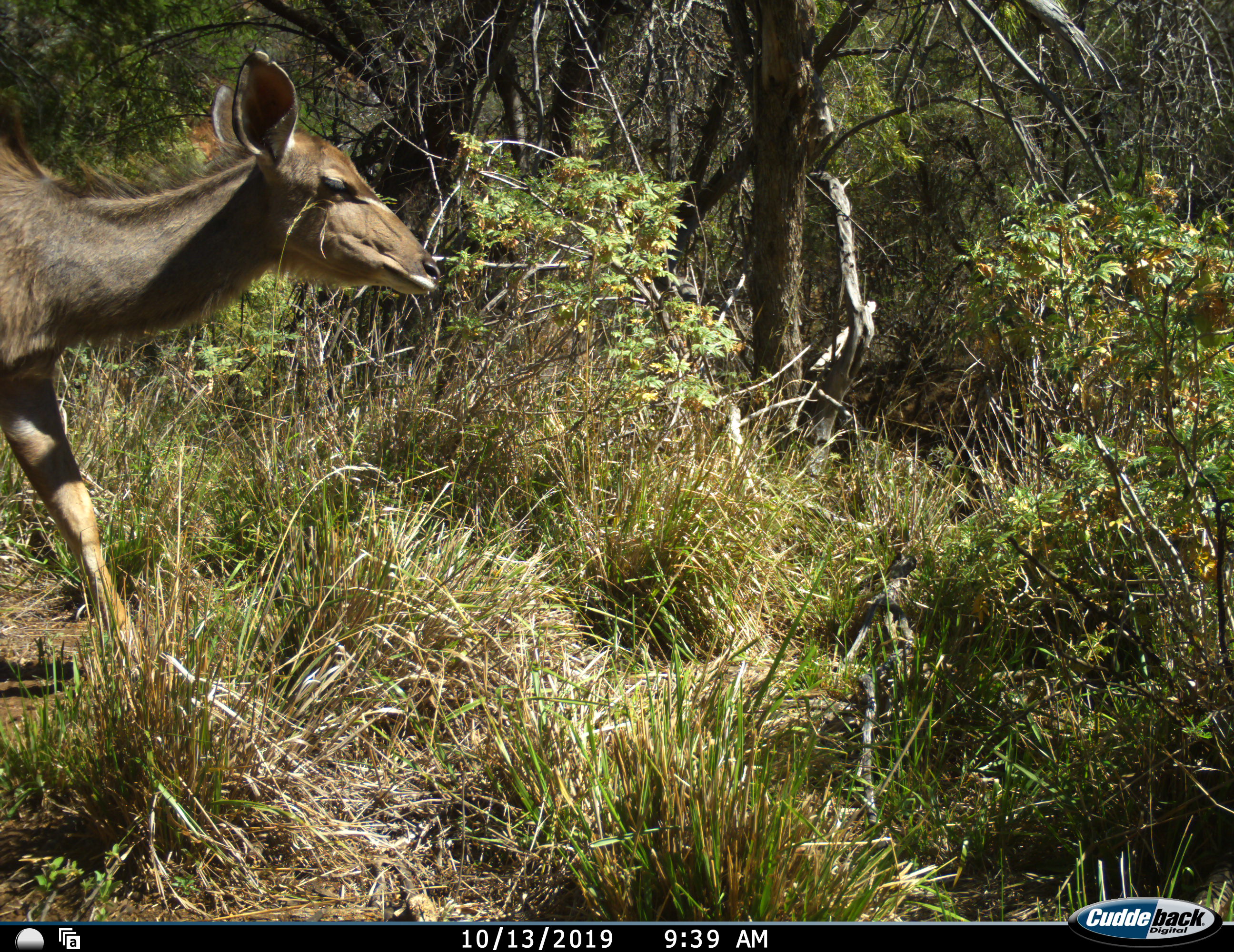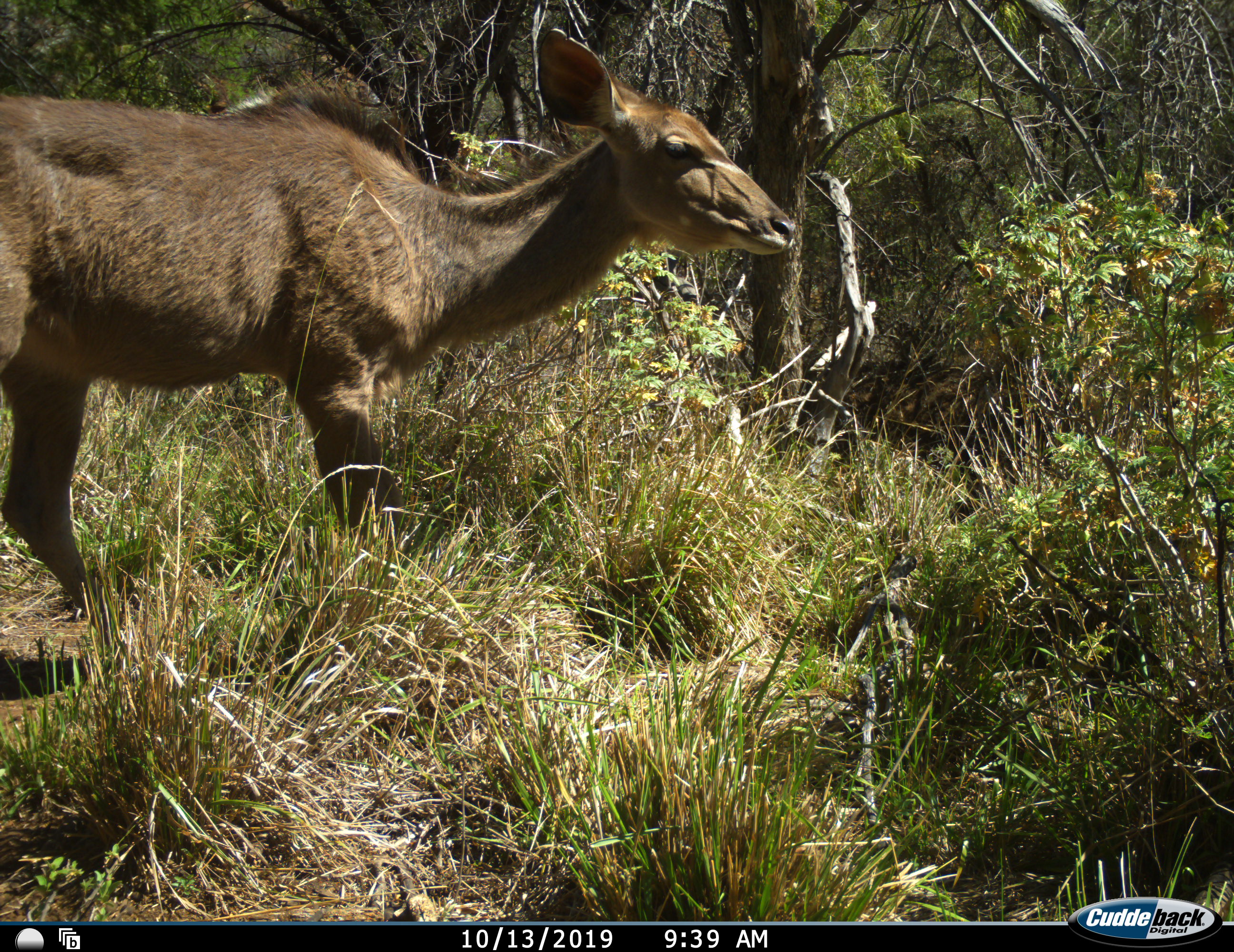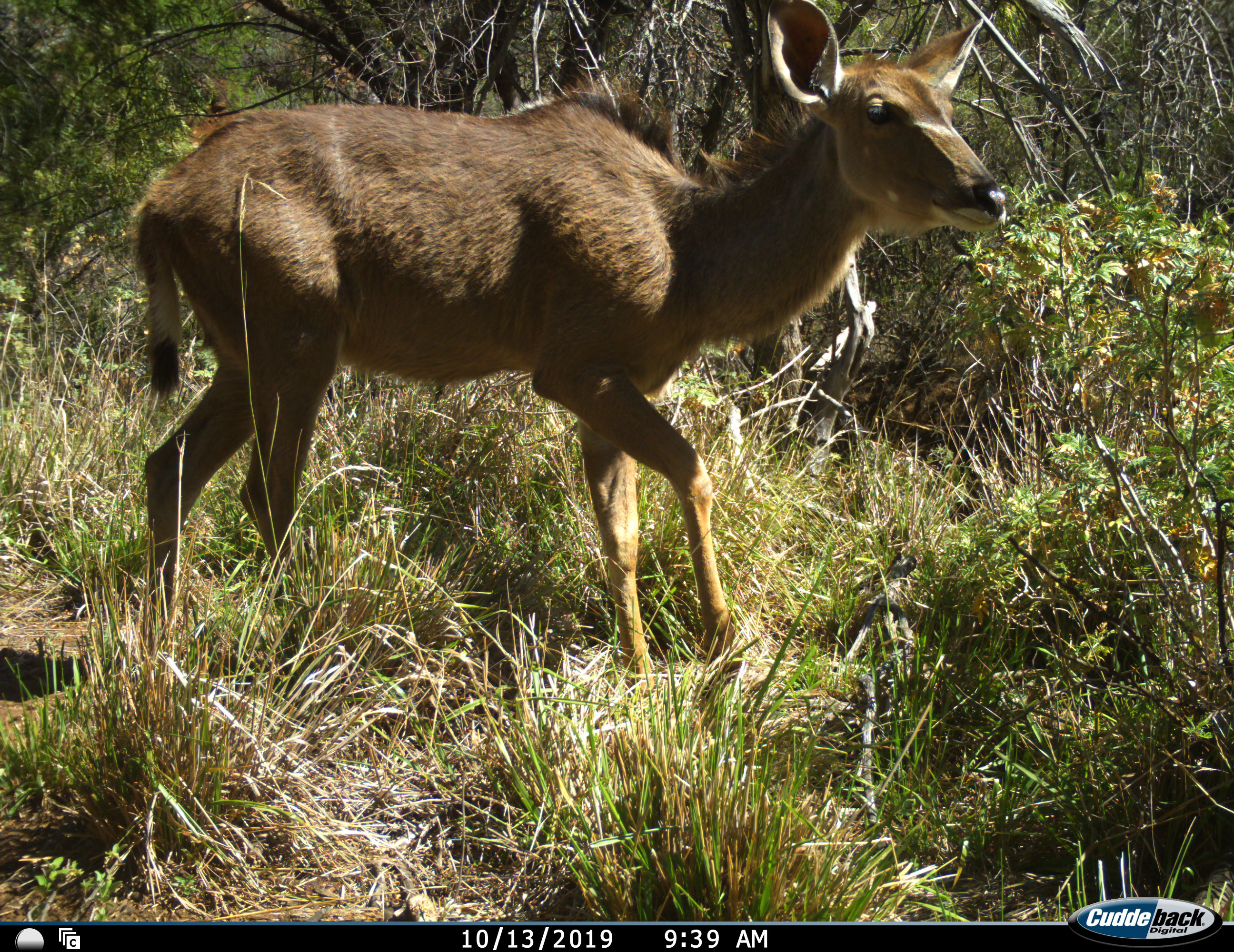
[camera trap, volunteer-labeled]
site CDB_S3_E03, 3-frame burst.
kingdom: Animalia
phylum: Chordata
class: Mammalia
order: Artiodactyla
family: Bovidae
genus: Tragelaphus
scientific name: Tragelaphus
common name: kudu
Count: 1.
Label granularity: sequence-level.